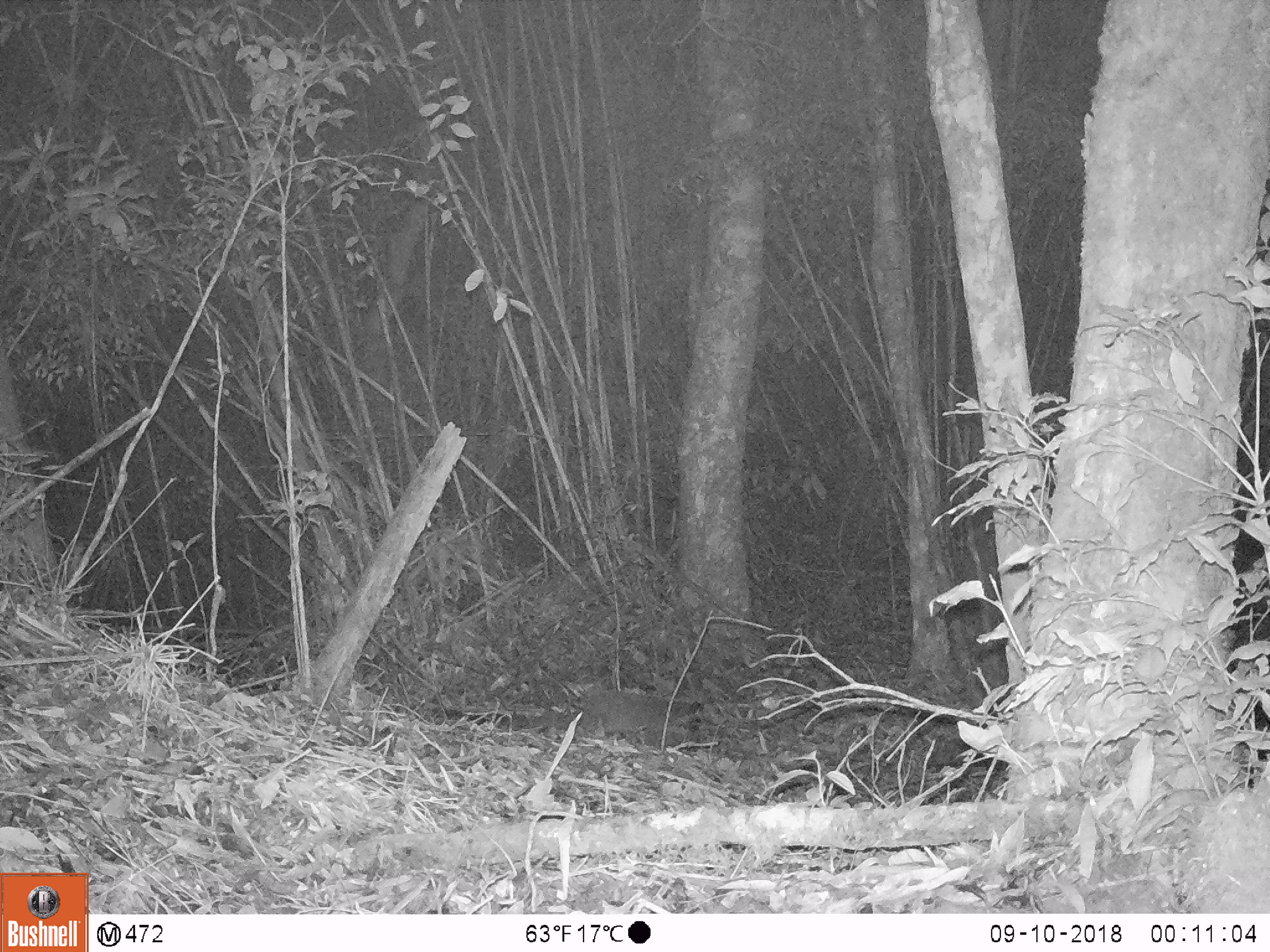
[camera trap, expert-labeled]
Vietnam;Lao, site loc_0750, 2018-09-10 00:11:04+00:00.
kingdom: Animalia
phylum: Chordata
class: Mammalia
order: Carnivora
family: Viverridae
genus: Paguma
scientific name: Paguma larvata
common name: masked palm civet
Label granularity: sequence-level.